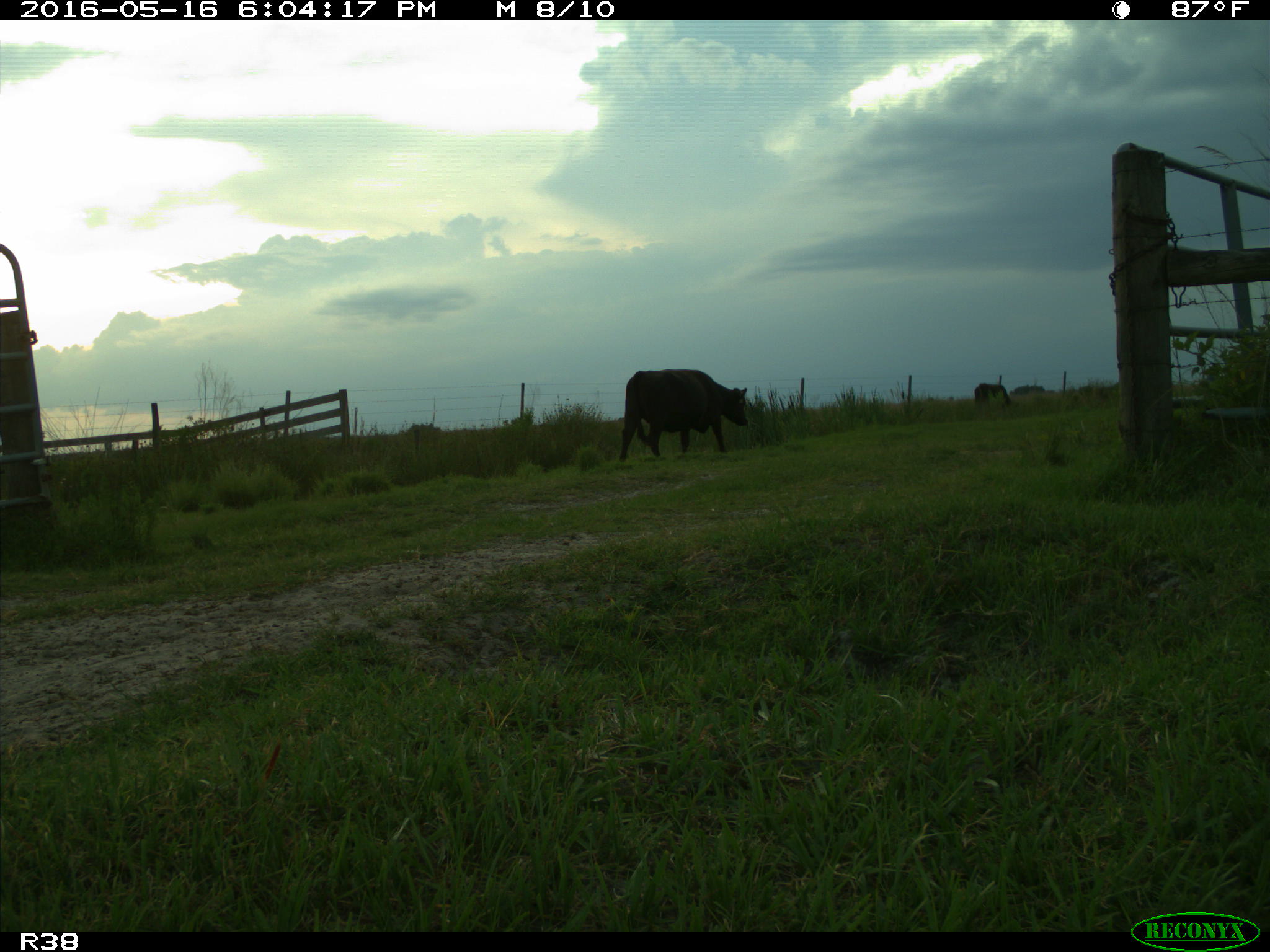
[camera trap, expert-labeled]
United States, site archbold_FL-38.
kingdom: Animalia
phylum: Chordata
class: Mammalia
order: Artiodactyla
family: Bovidae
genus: Bos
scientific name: Bos taurus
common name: domestic cow